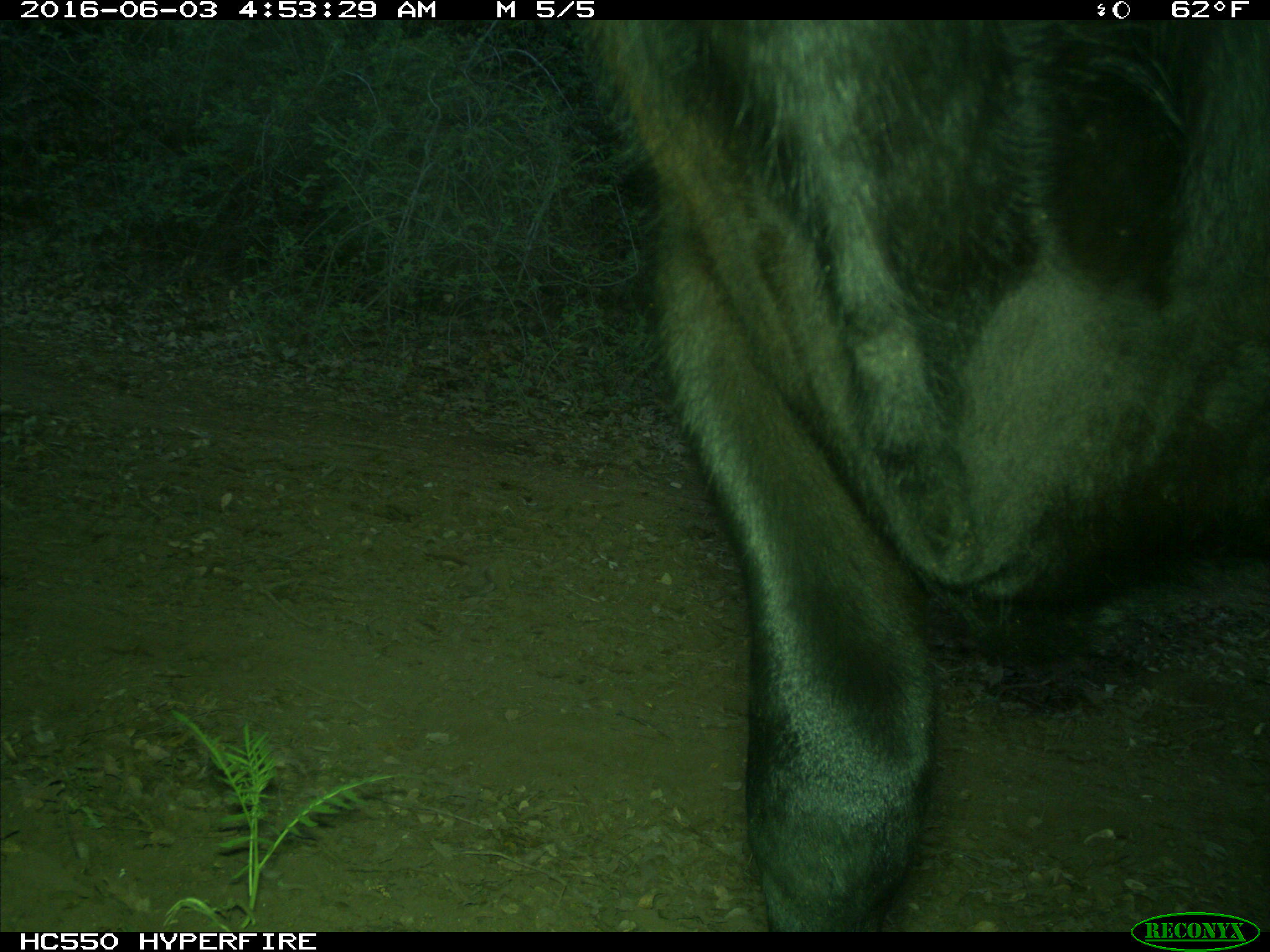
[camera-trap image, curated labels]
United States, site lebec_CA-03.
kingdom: Animalia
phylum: Chordata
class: Mammalia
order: Artiodactyla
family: Bovidae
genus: Bos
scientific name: Bos taurus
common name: domestic cow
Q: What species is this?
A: Bos taurus (domestic cow).